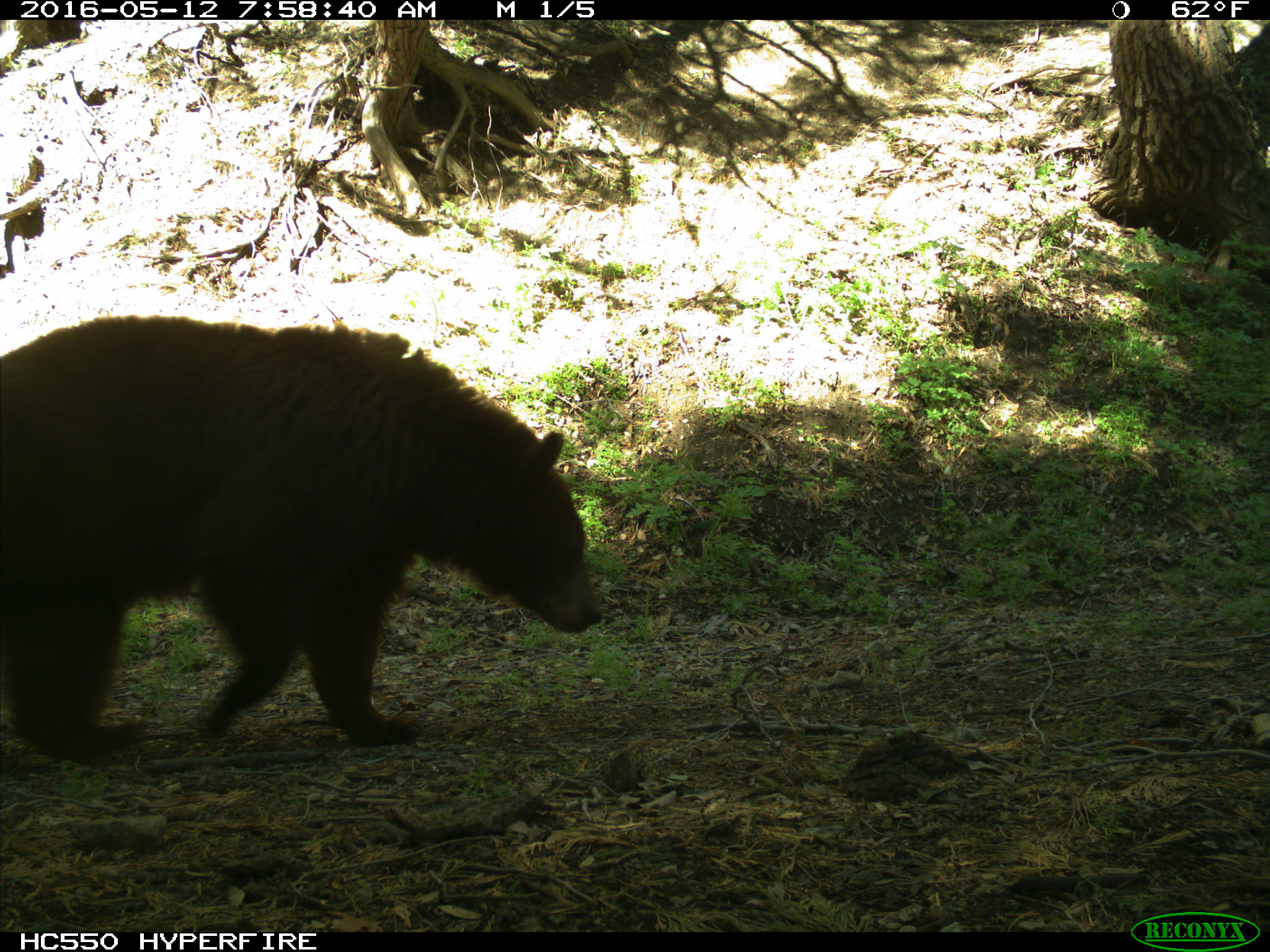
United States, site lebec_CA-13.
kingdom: Animalia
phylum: Chordata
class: Mammalia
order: Carnivora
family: Ursidae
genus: Ursus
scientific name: Ursus americanus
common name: american black bear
Ursus americanus (american black bear).